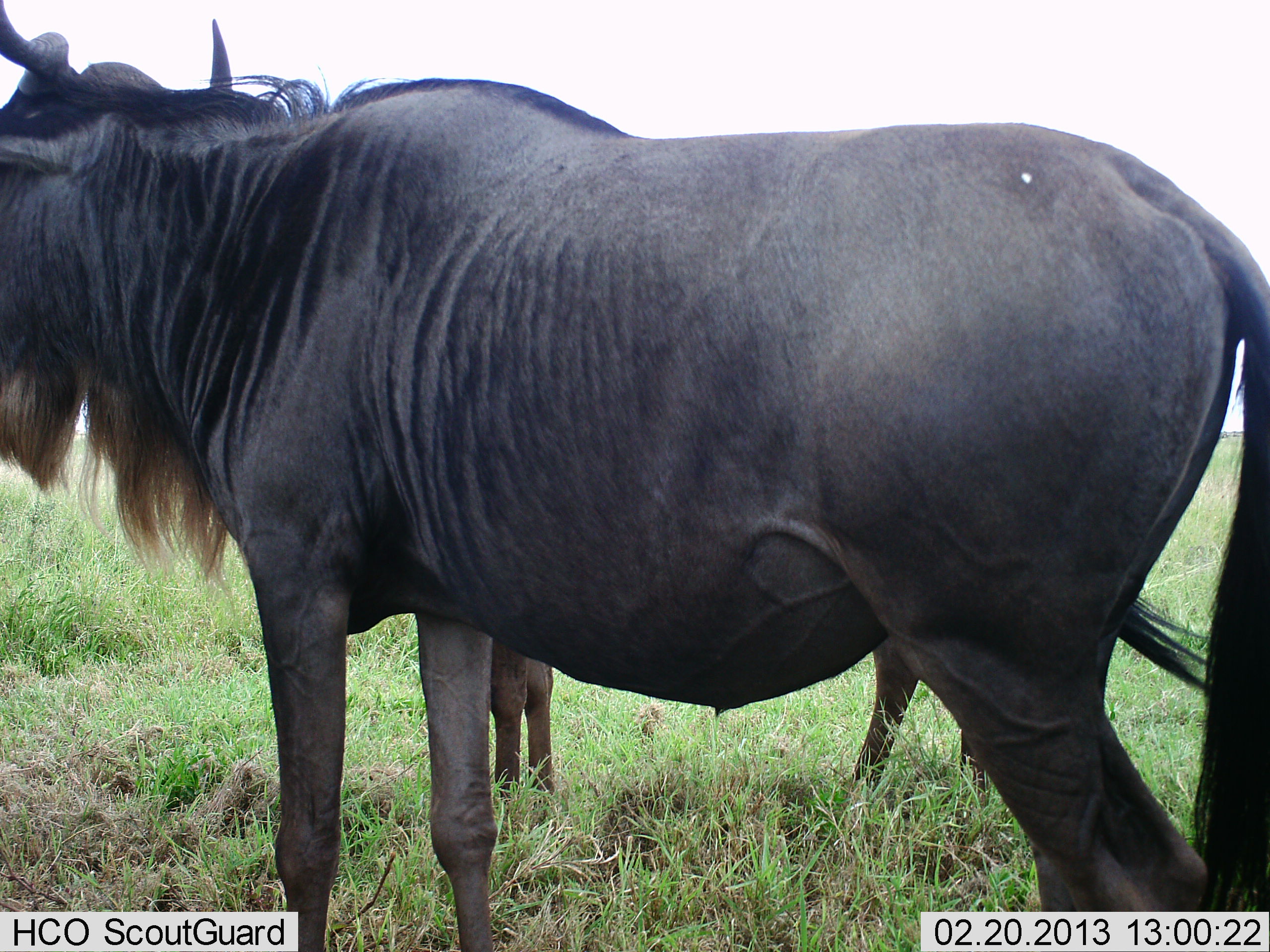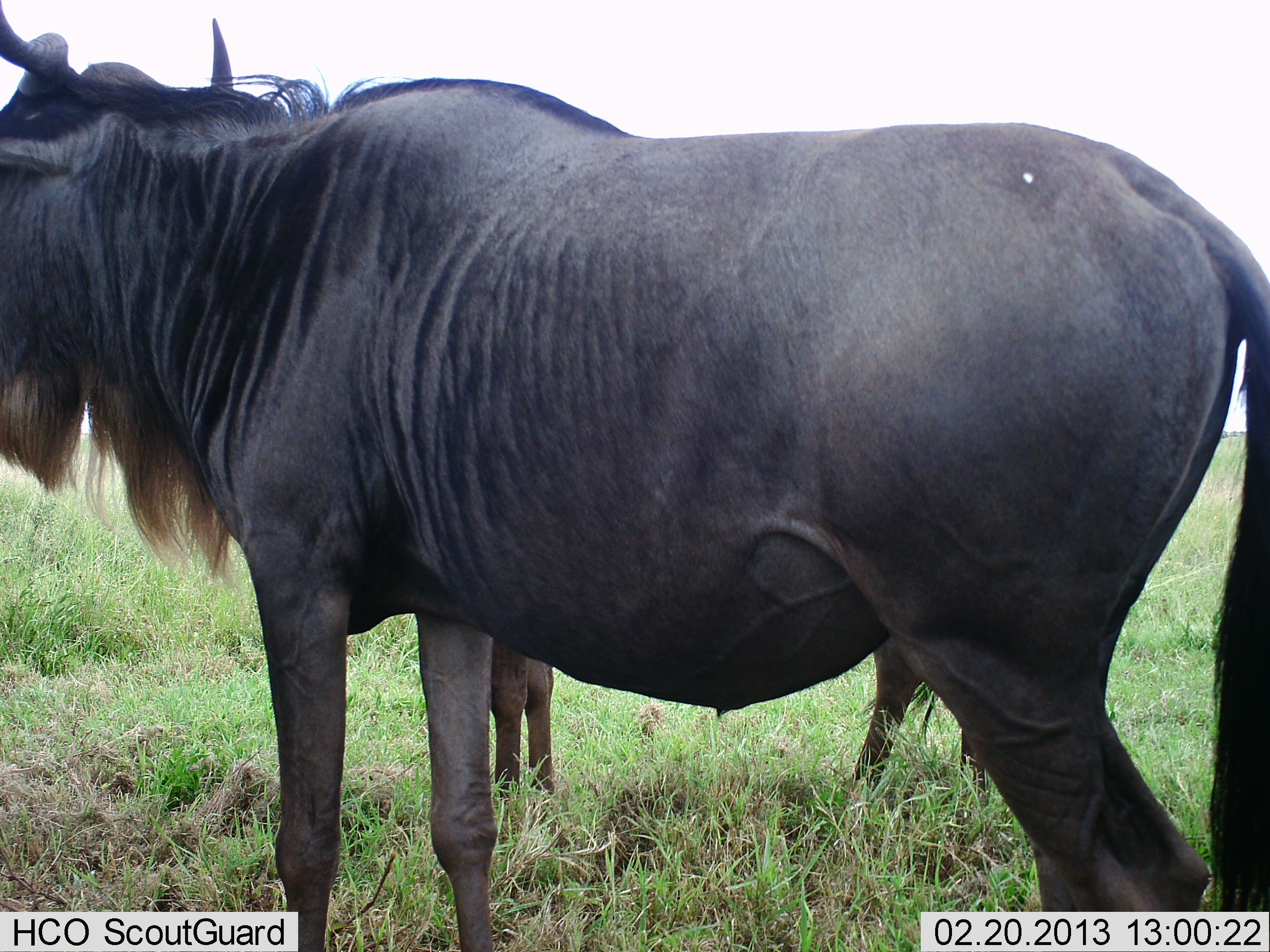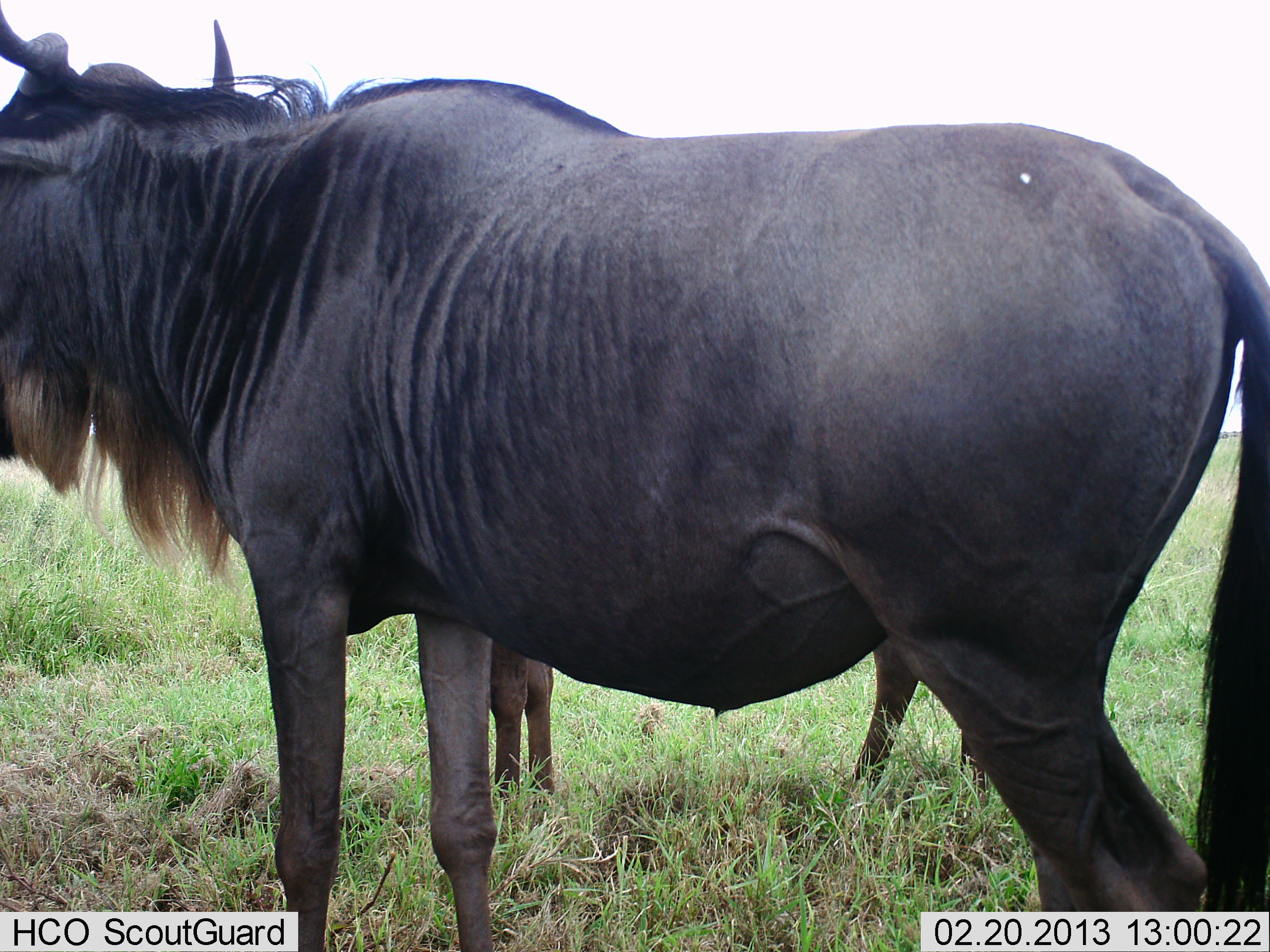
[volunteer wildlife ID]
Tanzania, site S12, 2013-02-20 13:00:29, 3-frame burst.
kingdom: Animalia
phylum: Chordata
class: Mammalia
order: Artiodactyla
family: Bovidae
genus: Connochaetes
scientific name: Connochaetes taurinus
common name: blue wildebeest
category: wildebeest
Wildebeest (blue wildebeest) (Connochaetes taurinus), count 2. Behavior (volunteer vote fractions): standing 94%, resting 3%, moving 0%, interacting 0%. Young present (vote fraction): 31%. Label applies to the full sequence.